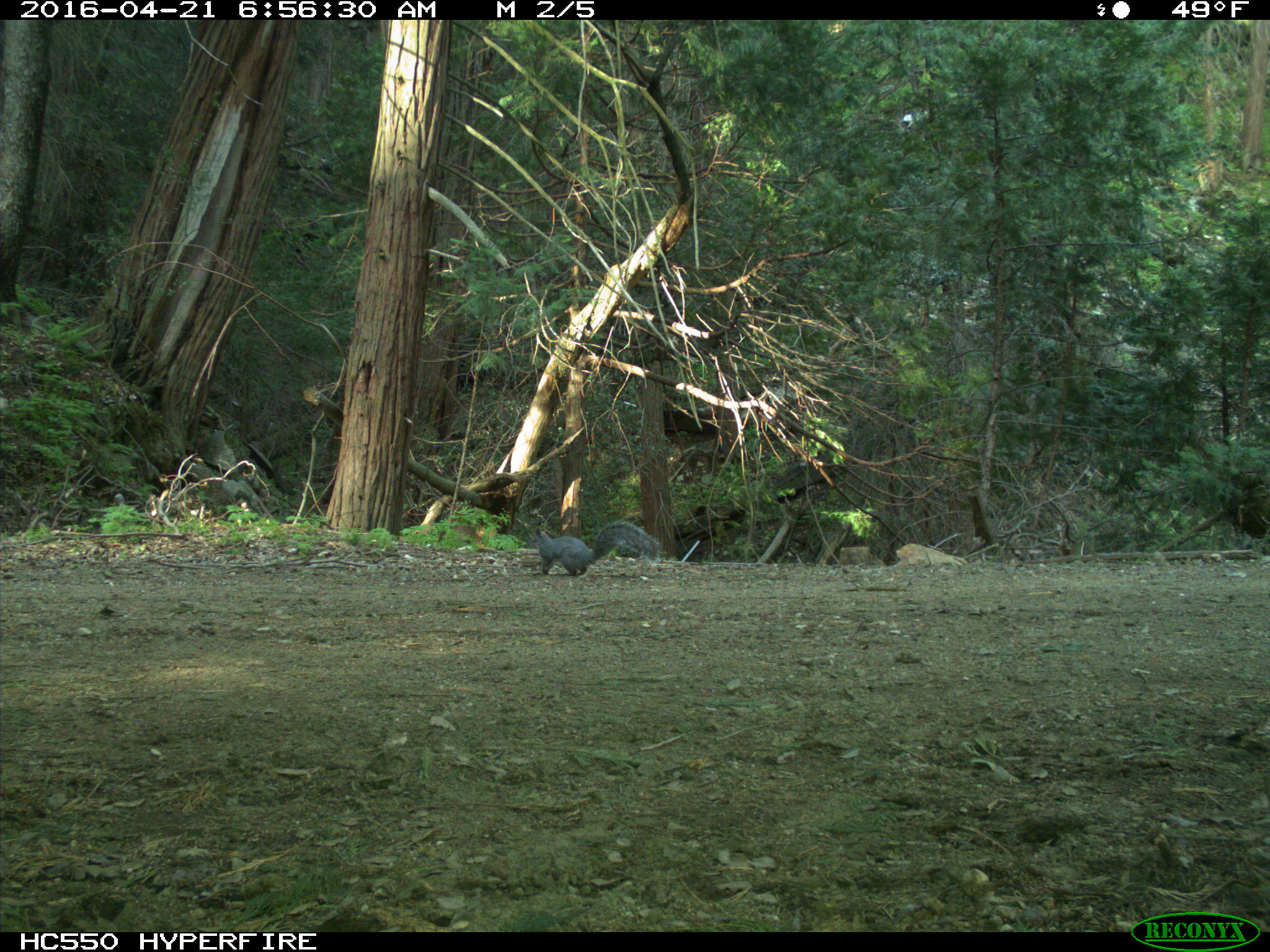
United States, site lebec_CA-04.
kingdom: Animalia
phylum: Chordata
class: Mammalia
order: Rodentia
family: Sciuridae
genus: Sciurus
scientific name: Sciurus carolinensis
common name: eastern gray squirrel